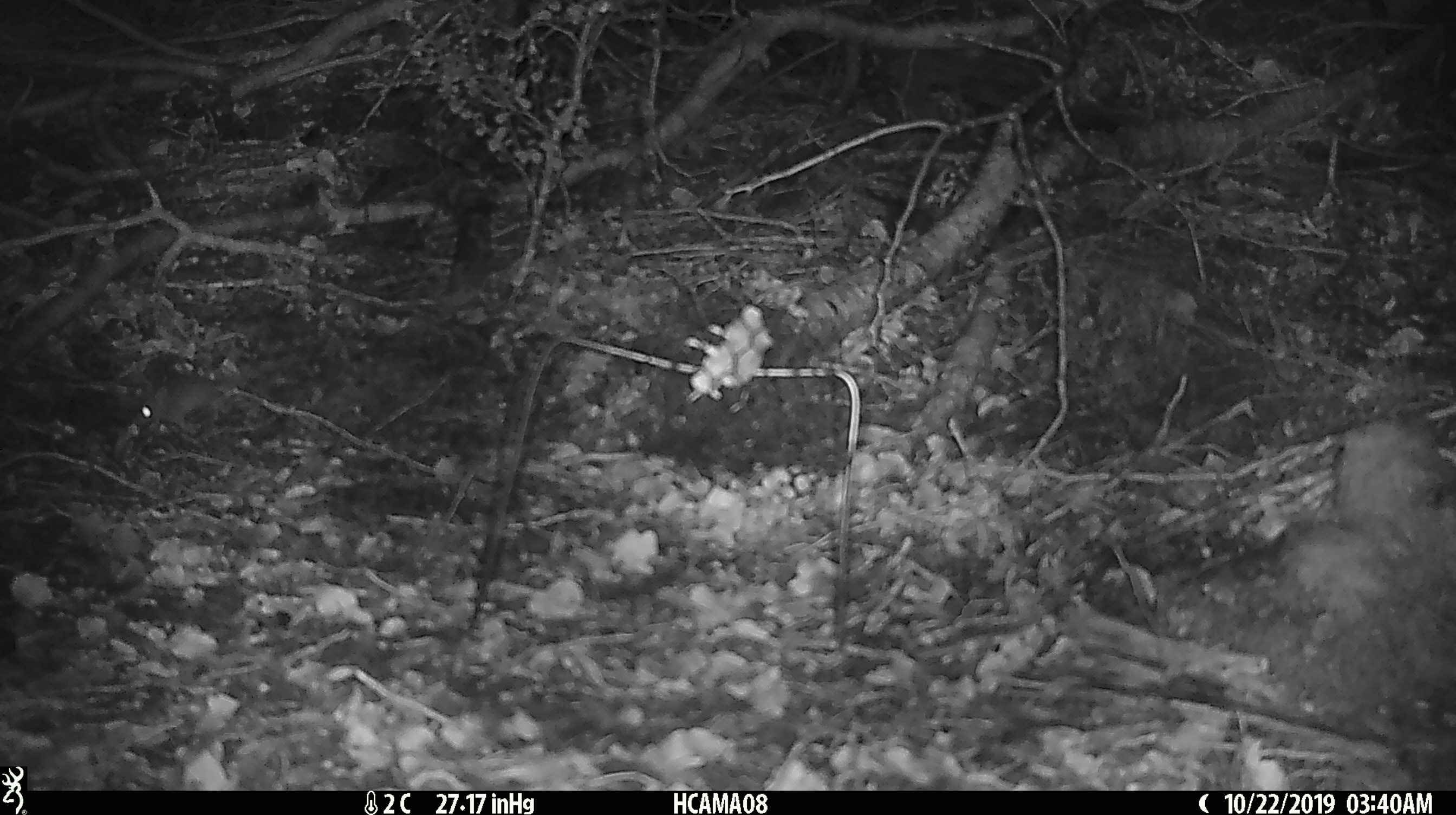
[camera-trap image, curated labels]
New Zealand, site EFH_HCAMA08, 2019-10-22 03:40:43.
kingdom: Animalia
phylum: Chordata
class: Mammalia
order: Rodentia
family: Muridae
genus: Mus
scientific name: Mus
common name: mouse